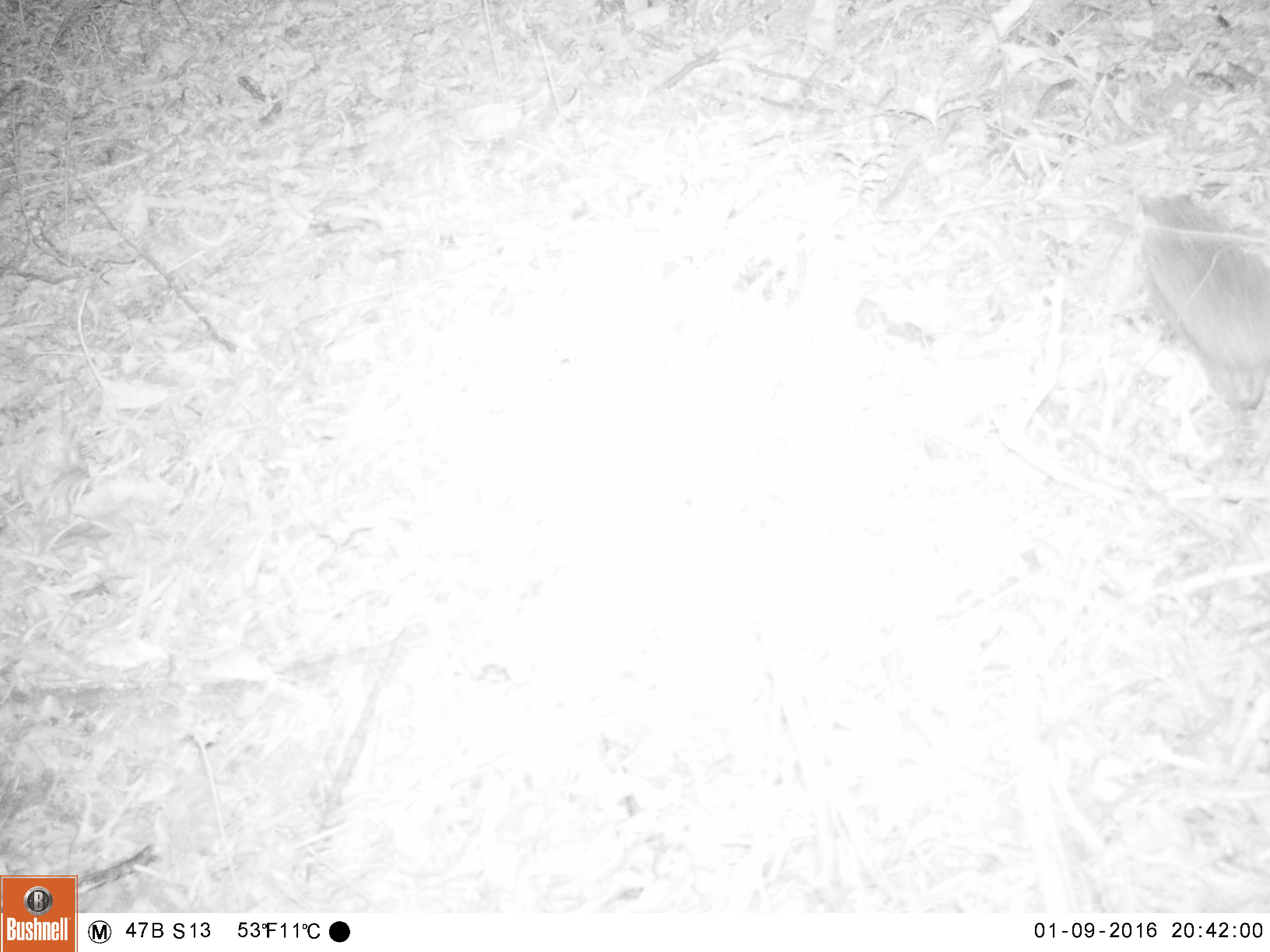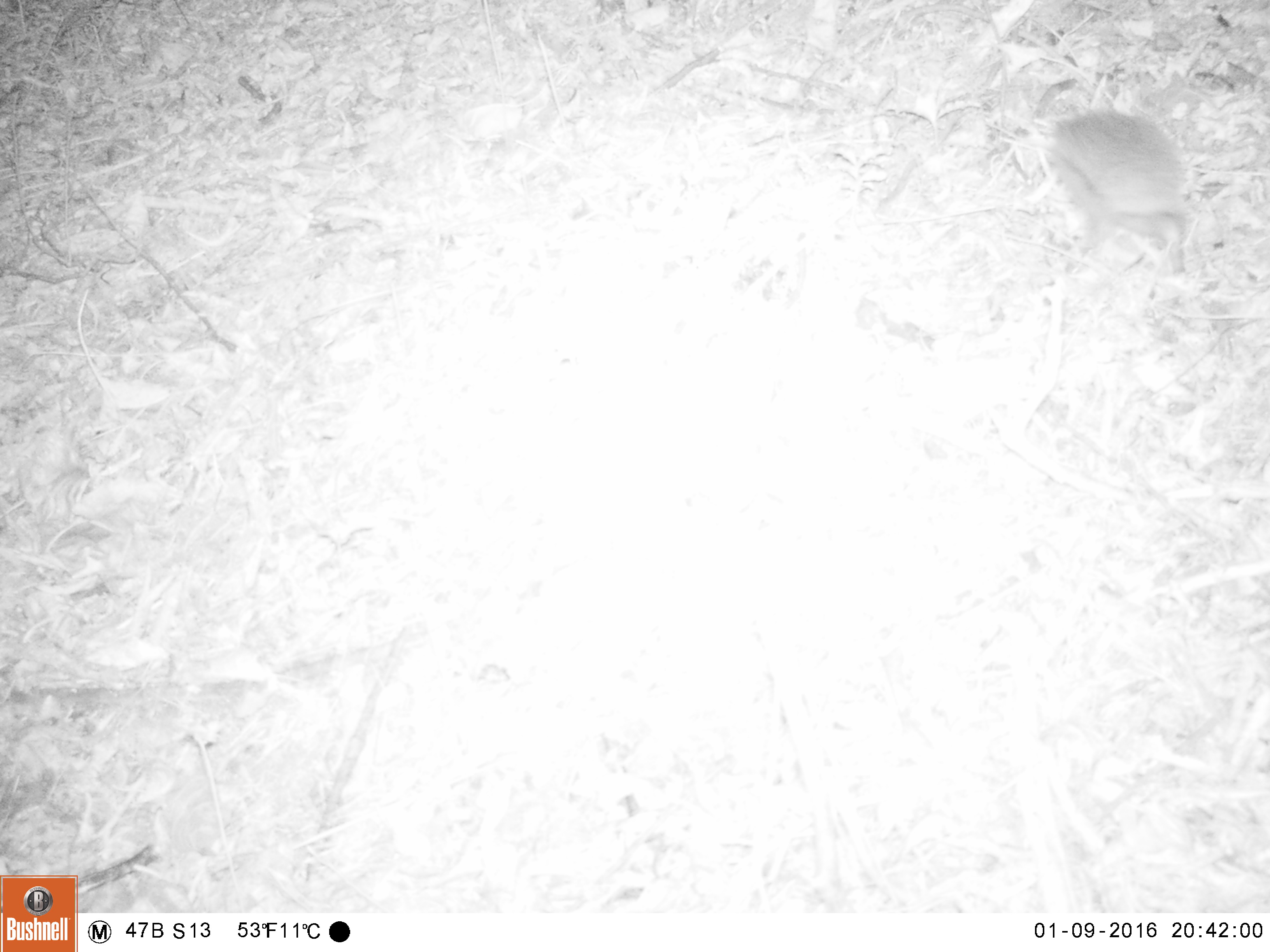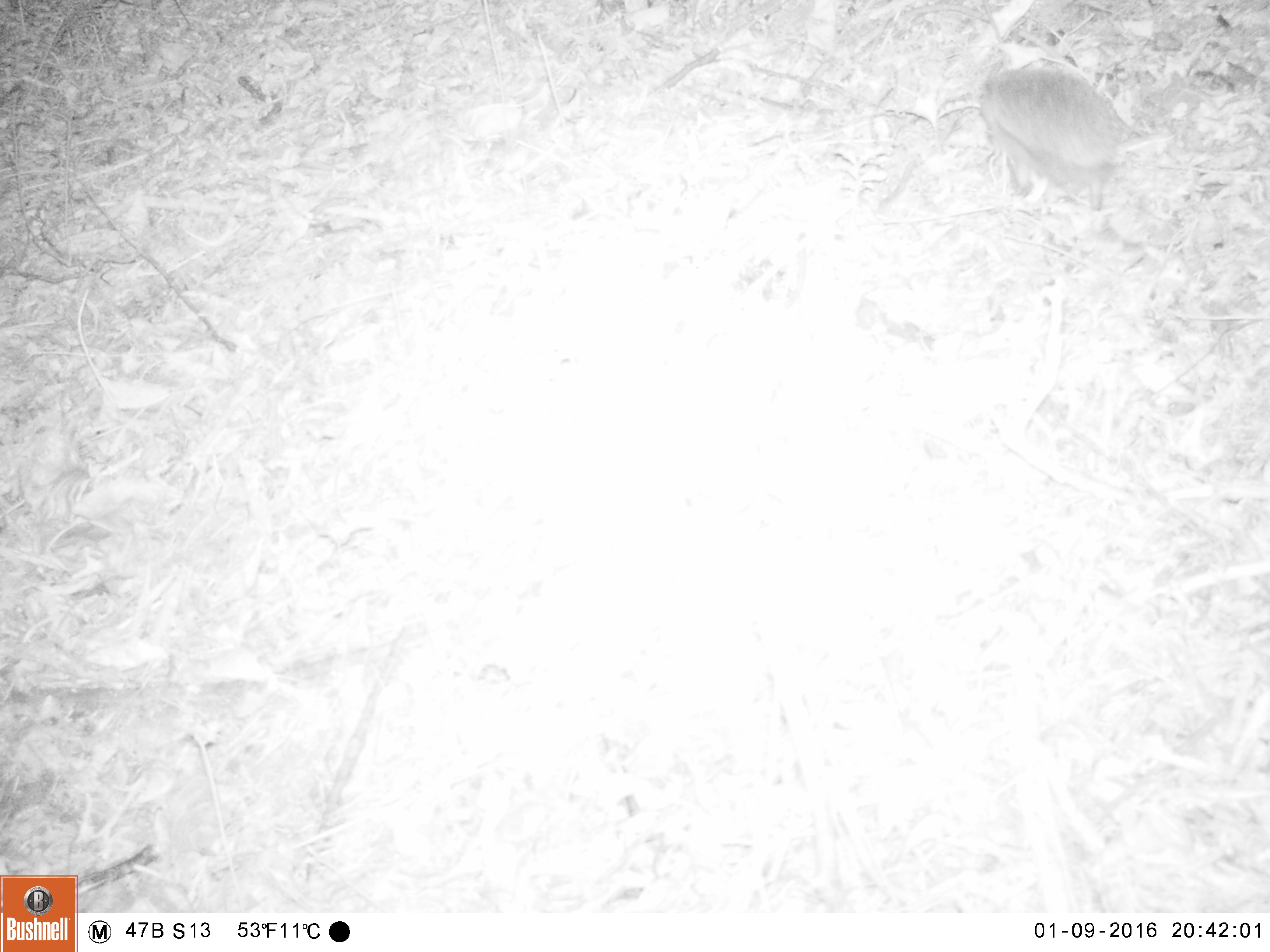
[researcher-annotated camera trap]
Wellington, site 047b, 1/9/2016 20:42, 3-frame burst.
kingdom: Animalia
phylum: Chordata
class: Mammalia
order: Eulipotyphla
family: Erinaceidae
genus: Erinaceus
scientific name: Erinaceus europaeus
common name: hedgehog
Hedgehog (Erinaceus europaeus).